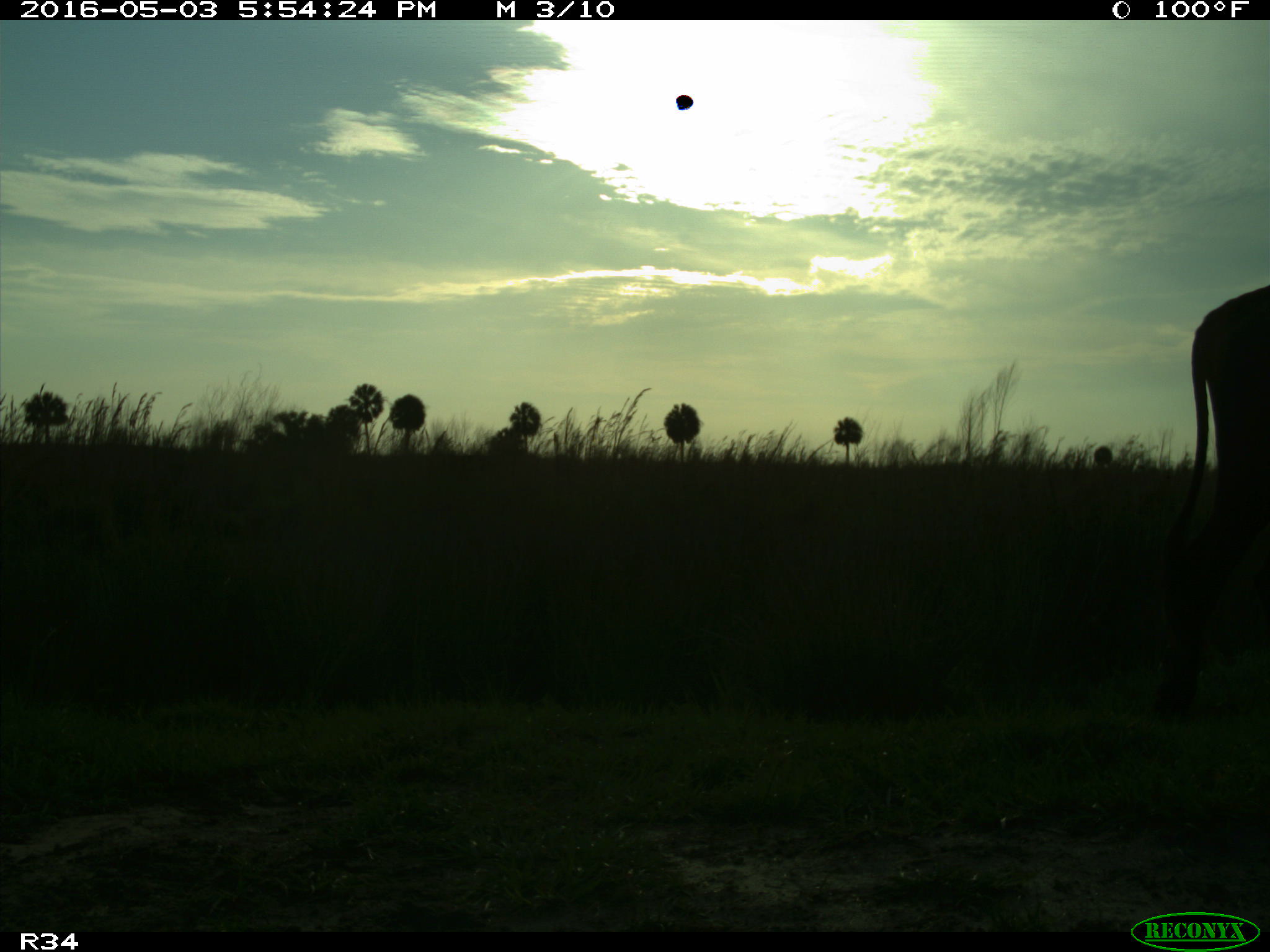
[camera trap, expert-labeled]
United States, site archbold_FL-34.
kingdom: Animalia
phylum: Chordata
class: Mammalia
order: Artiodactyla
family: Bovidae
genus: Bos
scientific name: Bos taurus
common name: domestic cow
Bos taurus (domestic cow).